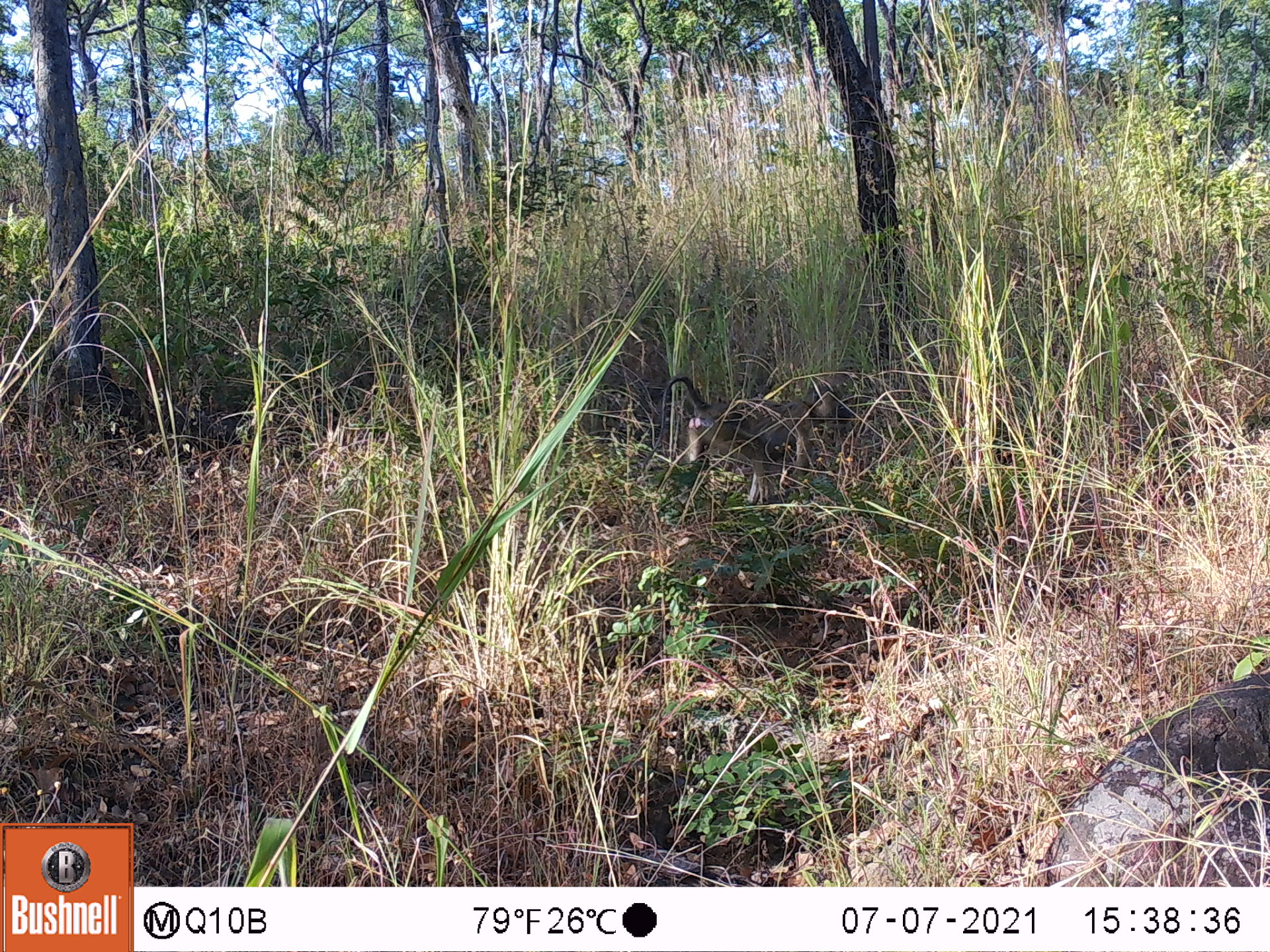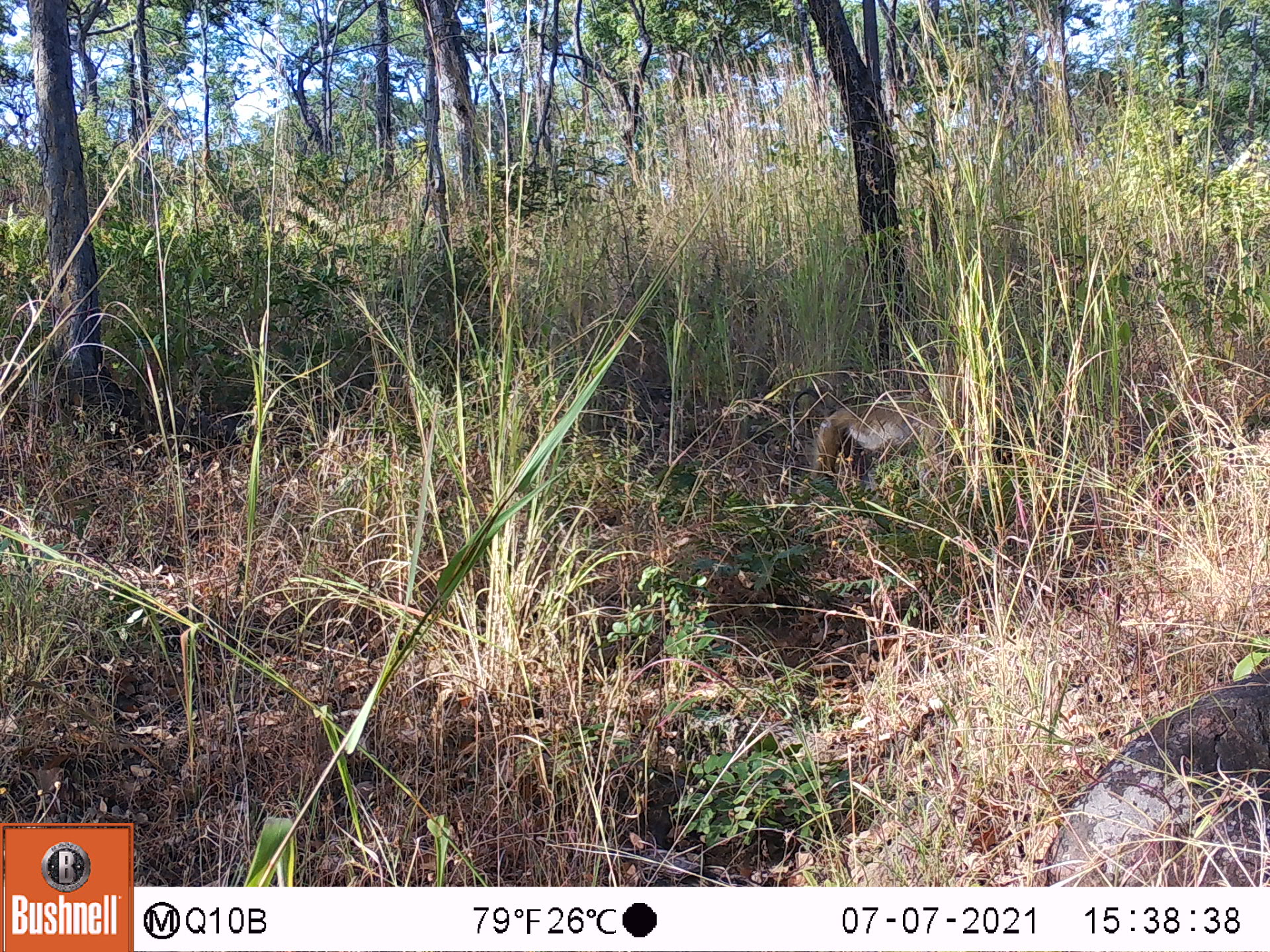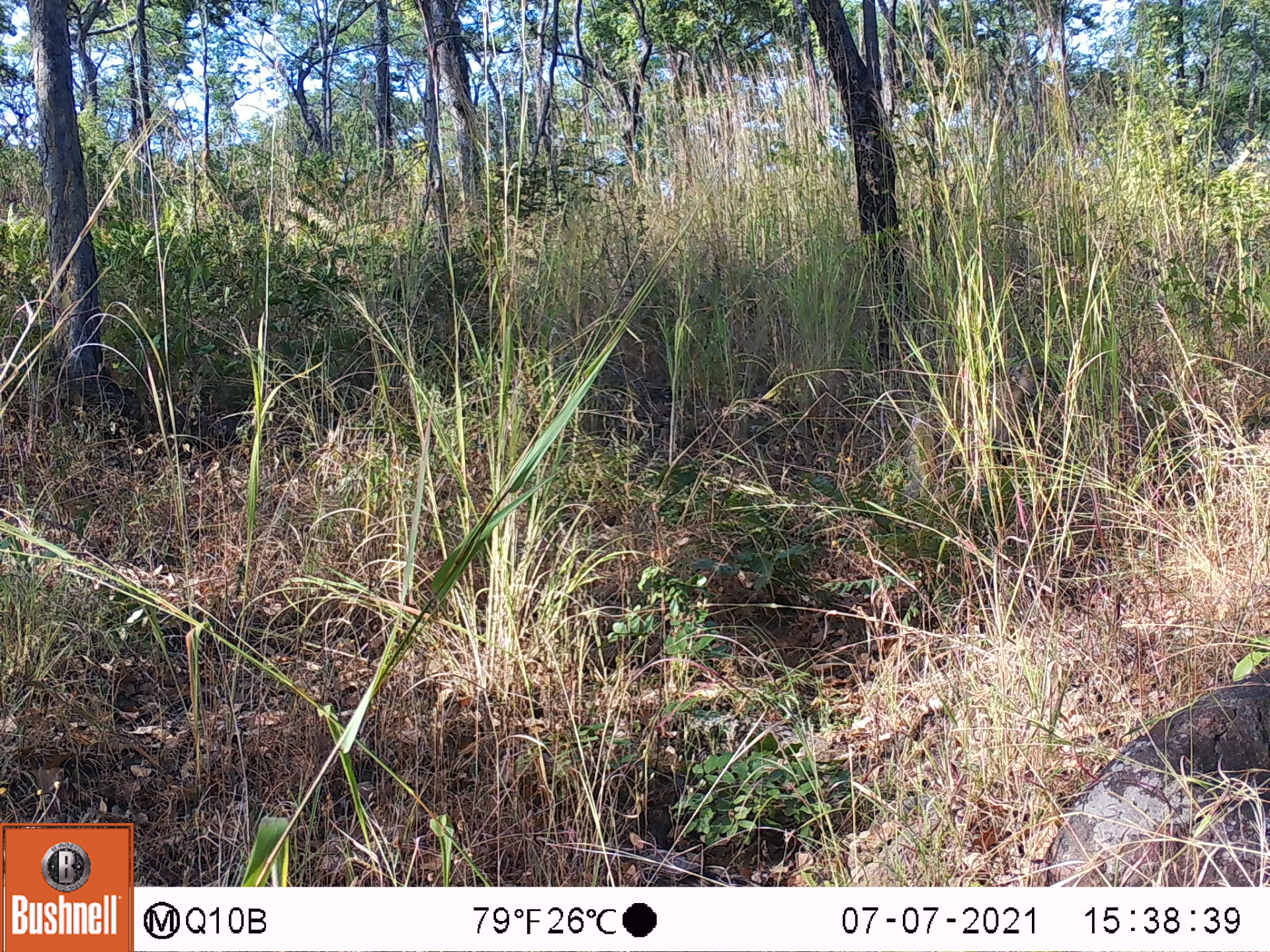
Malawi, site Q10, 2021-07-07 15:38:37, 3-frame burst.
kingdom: Animalia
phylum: Chordata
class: Mammalia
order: Primates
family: Cercopithecidae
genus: Papio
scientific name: Papio cynocephalus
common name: yellow baboon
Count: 1.